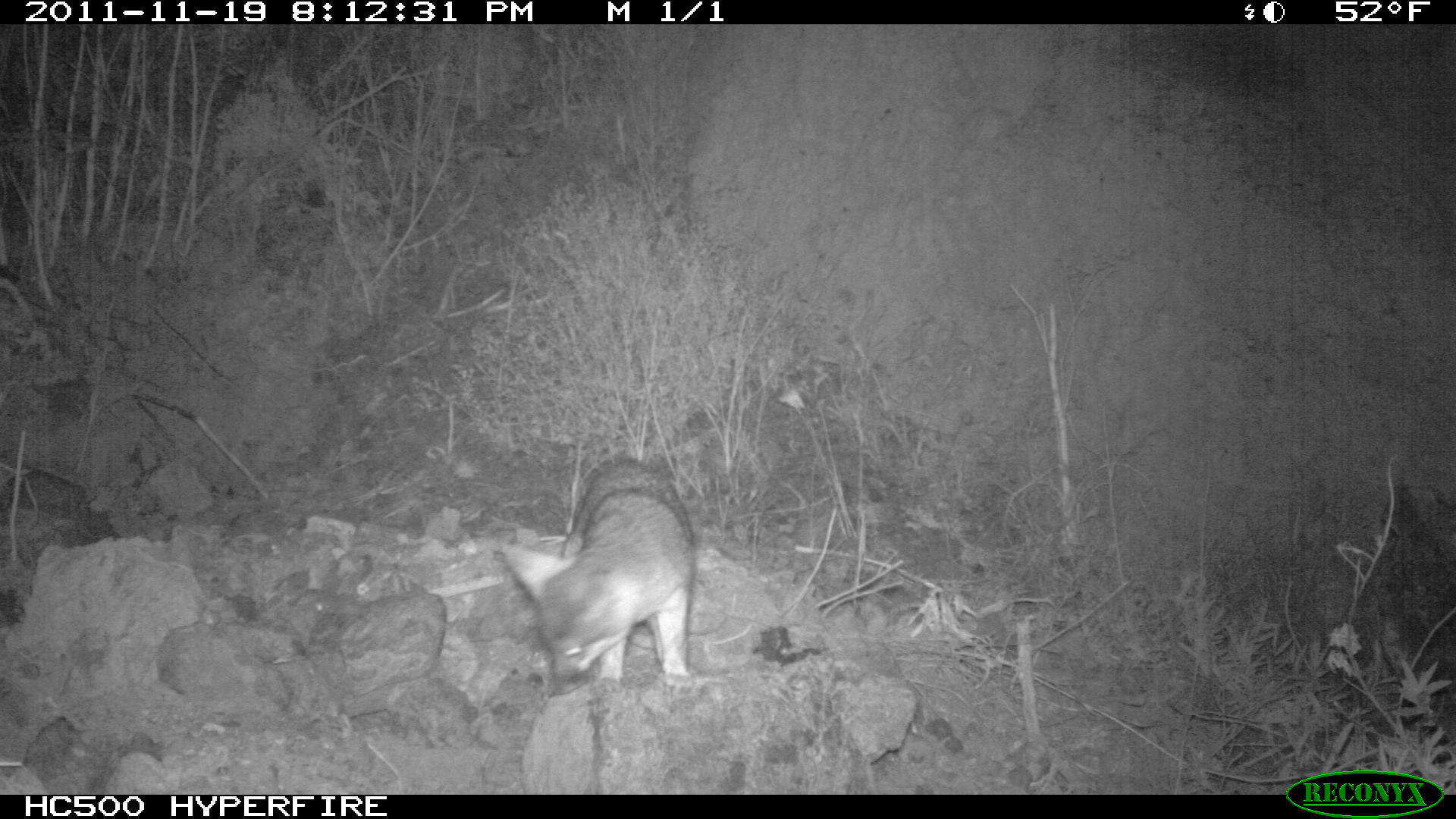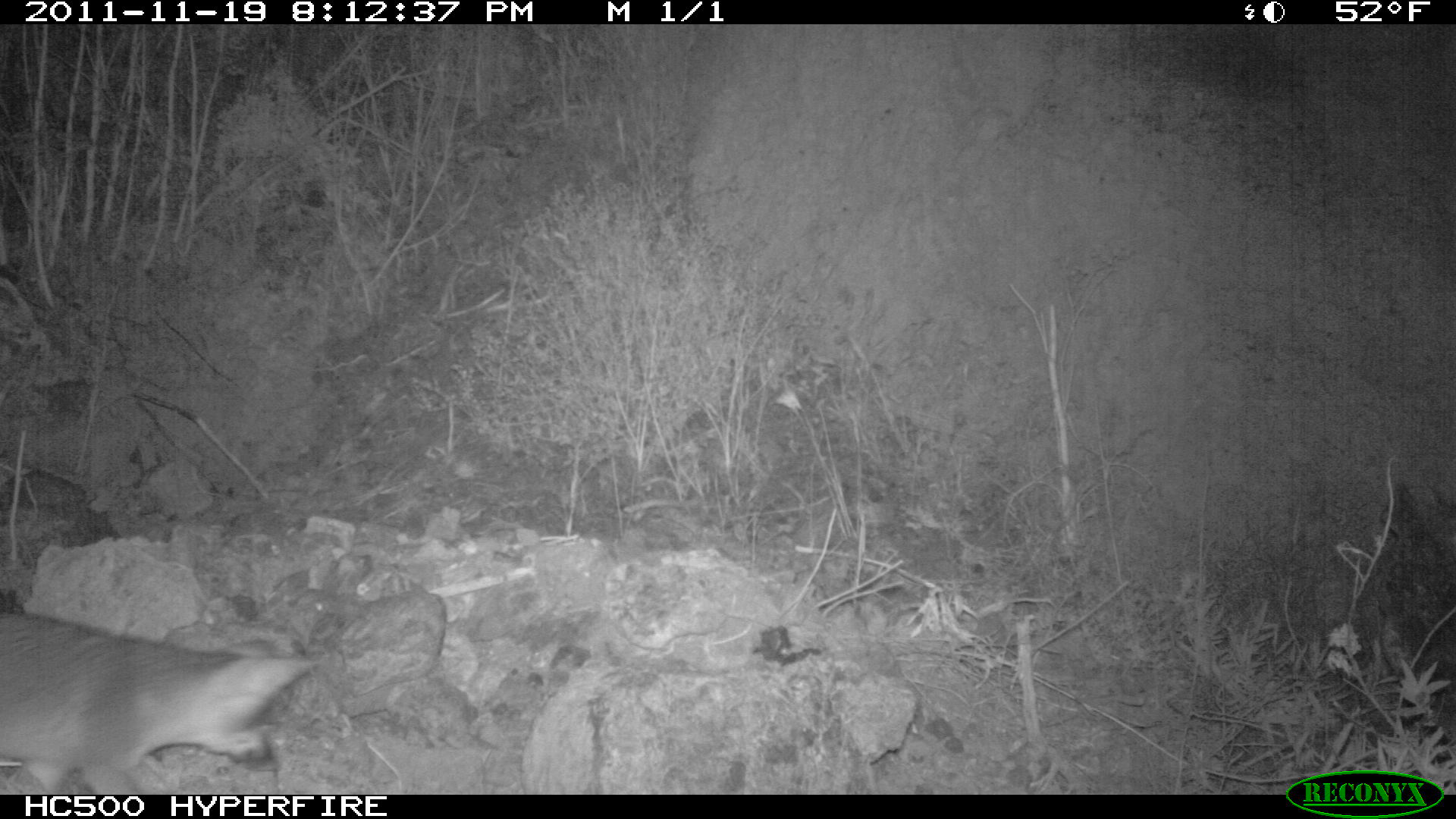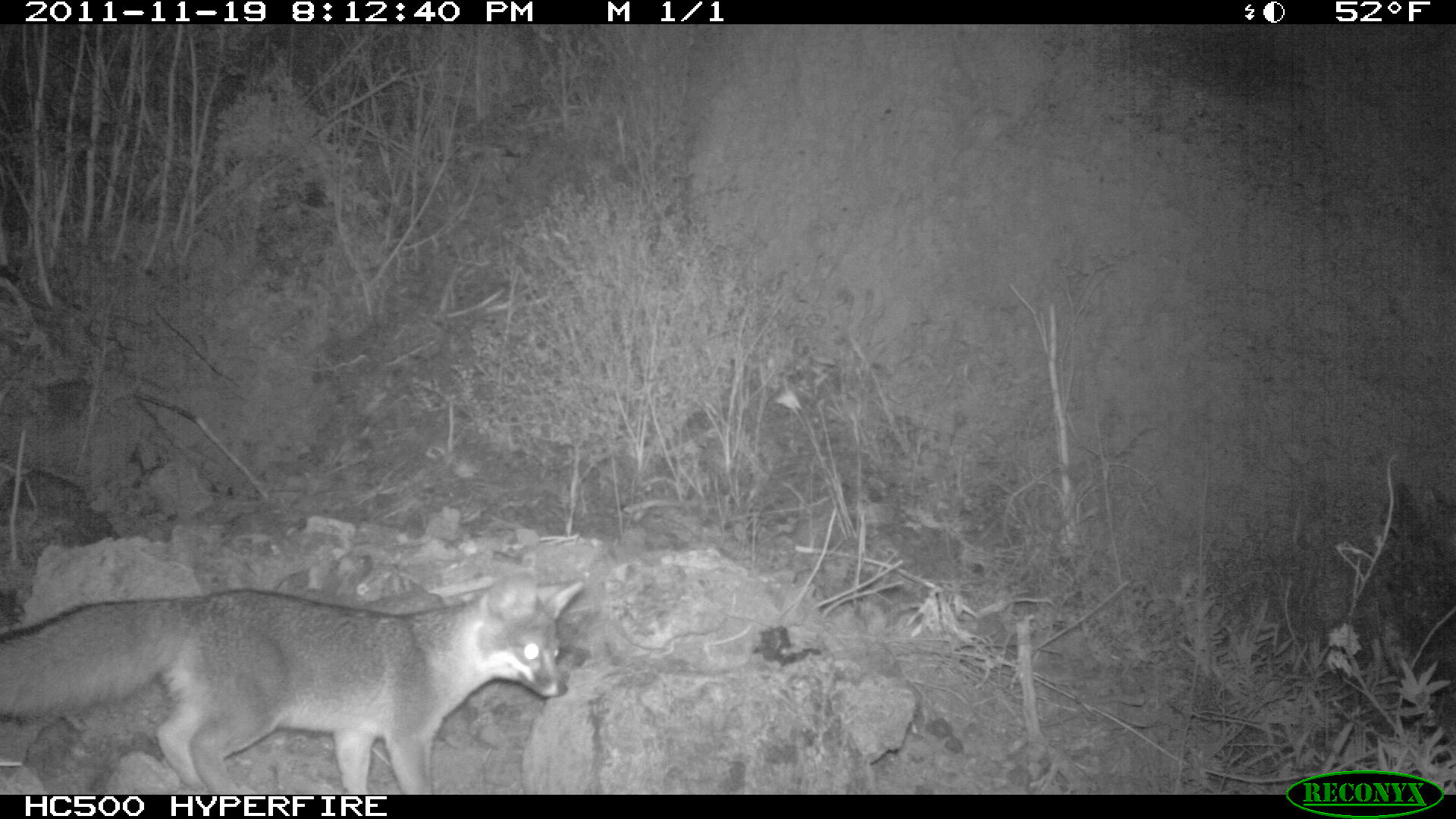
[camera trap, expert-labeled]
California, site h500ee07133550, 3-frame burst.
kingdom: Animalia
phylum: Chordata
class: Mammalia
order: Carnivora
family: Canidae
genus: Urocyon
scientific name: Urocyon littoralis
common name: island fox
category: fox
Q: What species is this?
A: Fox (island fox) (Urocyon littoralis).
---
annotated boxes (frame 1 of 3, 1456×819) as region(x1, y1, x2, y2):
fox: region(494, 454, 696, 693)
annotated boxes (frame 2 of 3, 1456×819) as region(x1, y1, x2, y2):
fox: region(0, 614, 318, 792)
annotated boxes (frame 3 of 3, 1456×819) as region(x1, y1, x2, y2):
fox: region(0, 570, 585, 795)